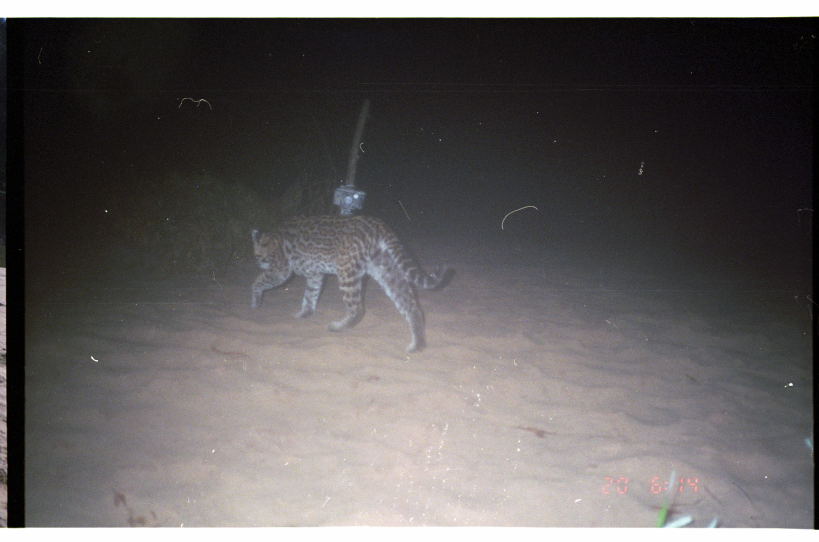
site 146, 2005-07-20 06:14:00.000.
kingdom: Animalia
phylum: Chordata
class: Mammalia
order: Carnivora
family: Felidae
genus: Leopardus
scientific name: Leopardus pardalis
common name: ocelot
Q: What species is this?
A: Leopardus pardalis (ocelot).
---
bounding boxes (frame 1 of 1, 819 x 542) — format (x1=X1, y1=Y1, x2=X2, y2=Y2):
leopardus pardalis: (x1=251, y1=213, x2=448, y2=353)